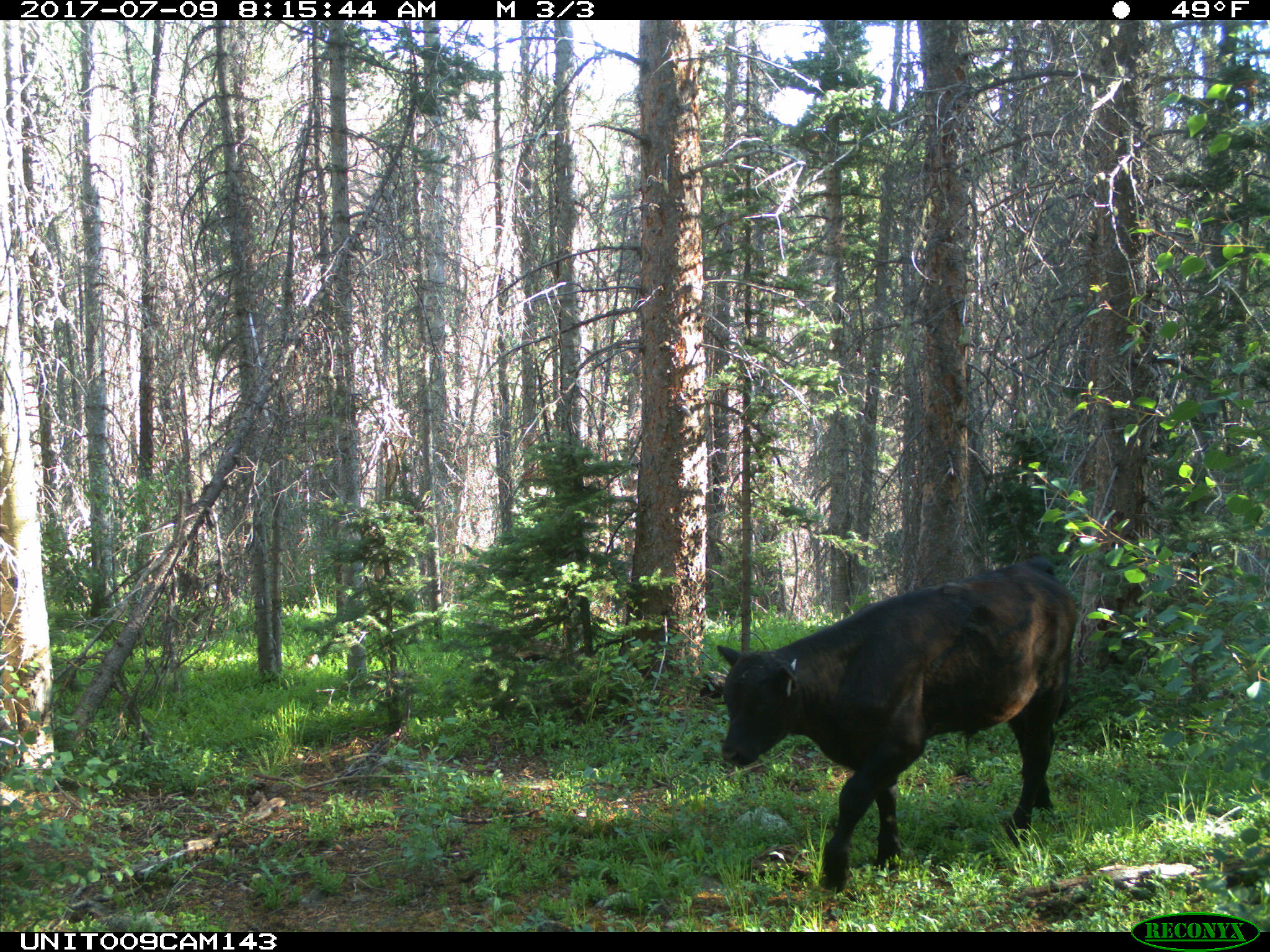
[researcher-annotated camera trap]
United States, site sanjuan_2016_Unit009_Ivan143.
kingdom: Animalia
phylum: Chordata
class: Mammalia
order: Artiodactyla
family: Bovidae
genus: Bos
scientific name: Bos taurus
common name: domestic cow